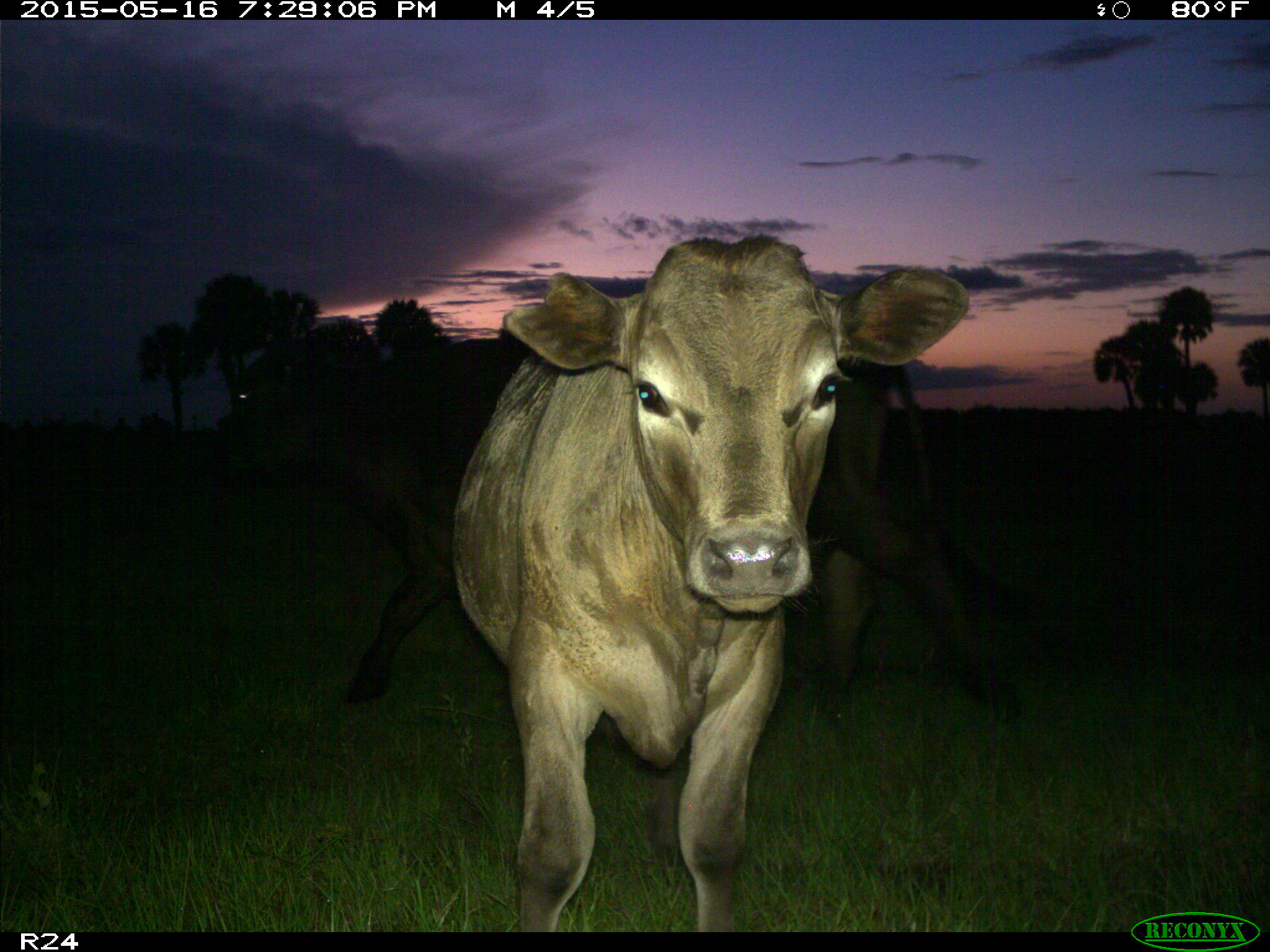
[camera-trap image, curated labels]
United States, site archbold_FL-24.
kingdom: Animalia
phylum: Chordata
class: Mammalia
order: Artiodactyla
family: Bovidae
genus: Bos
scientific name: Bos taurus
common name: domestic cow